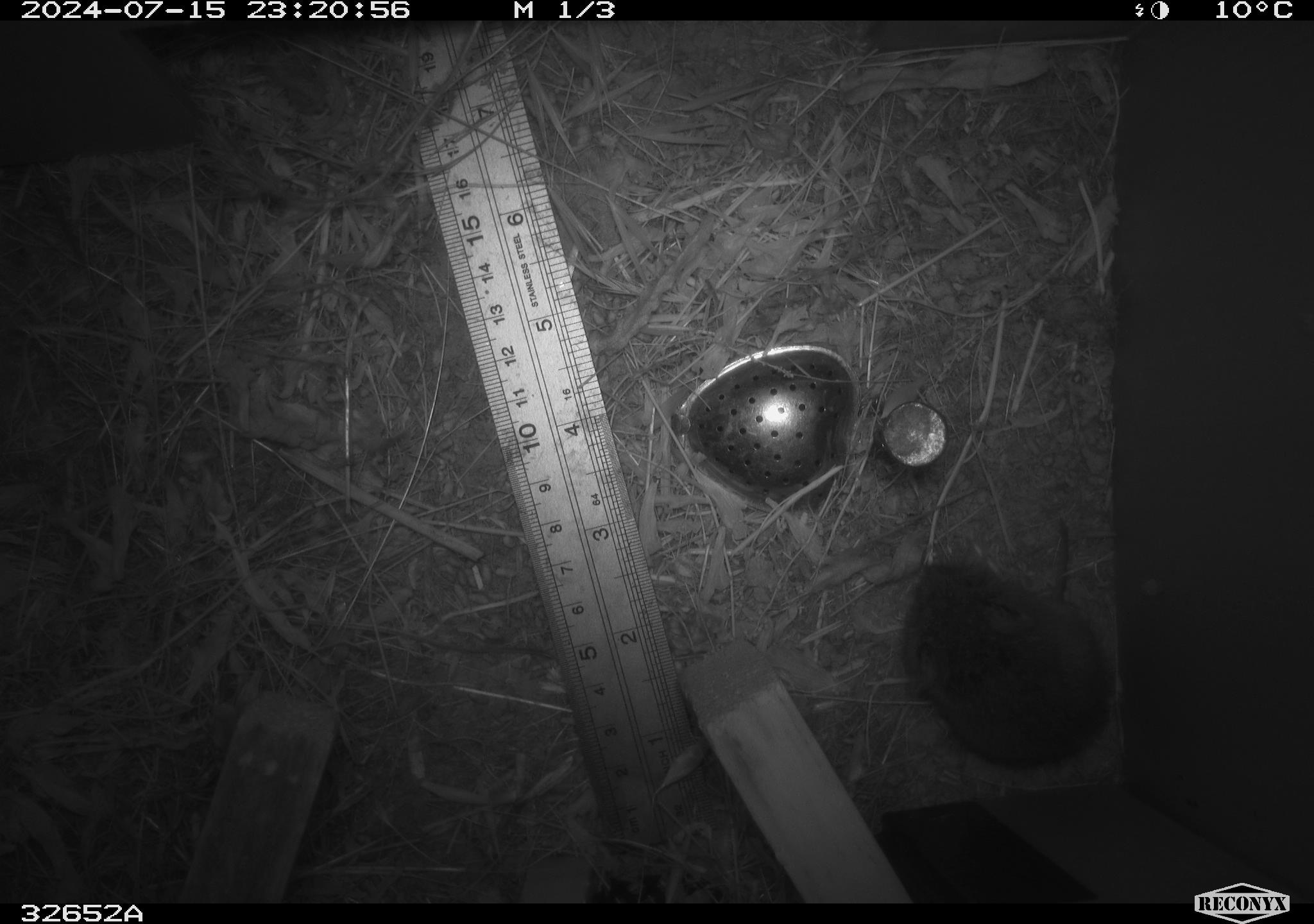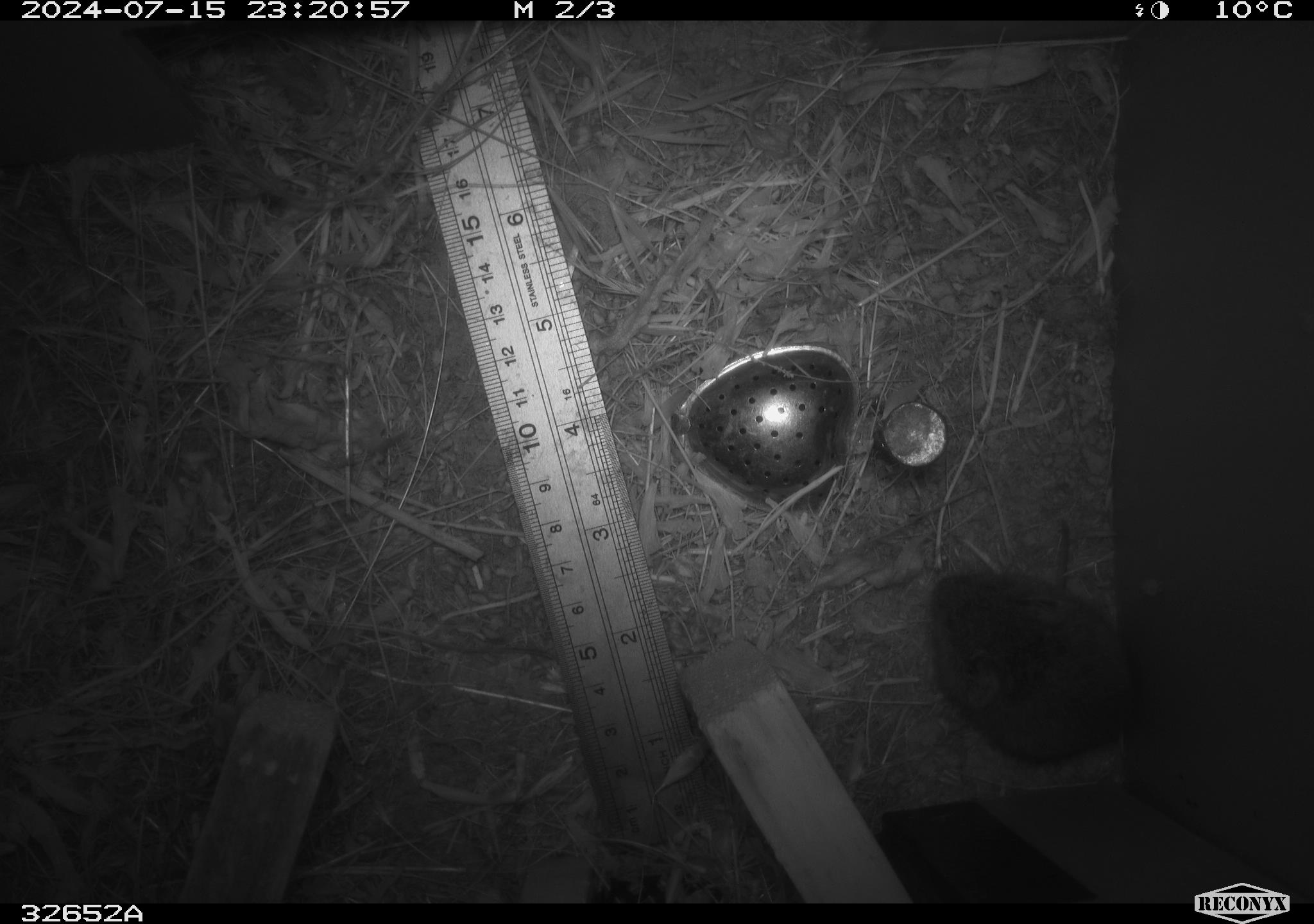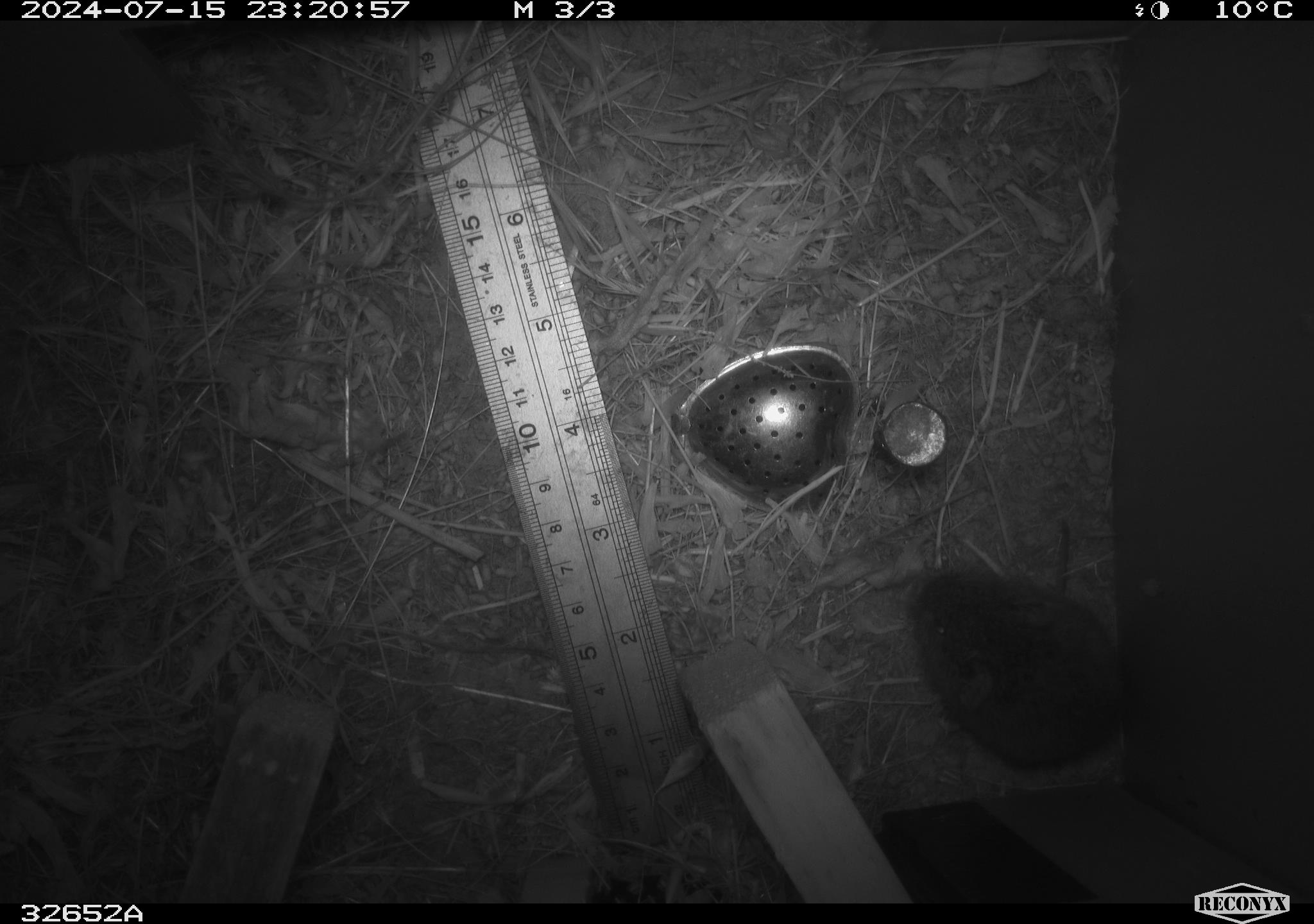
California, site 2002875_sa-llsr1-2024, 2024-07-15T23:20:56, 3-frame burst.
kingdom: Animalia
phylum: Chordata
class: Mammalia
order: Rodentia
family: Cricetidae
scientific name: Arvicolinae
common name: voles, lemmings, and muskrats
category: arvicolinae subfamily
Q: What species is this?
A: Arvicolinae subfamily (voles, lemmings, and muskrats) (Arvicolinae).